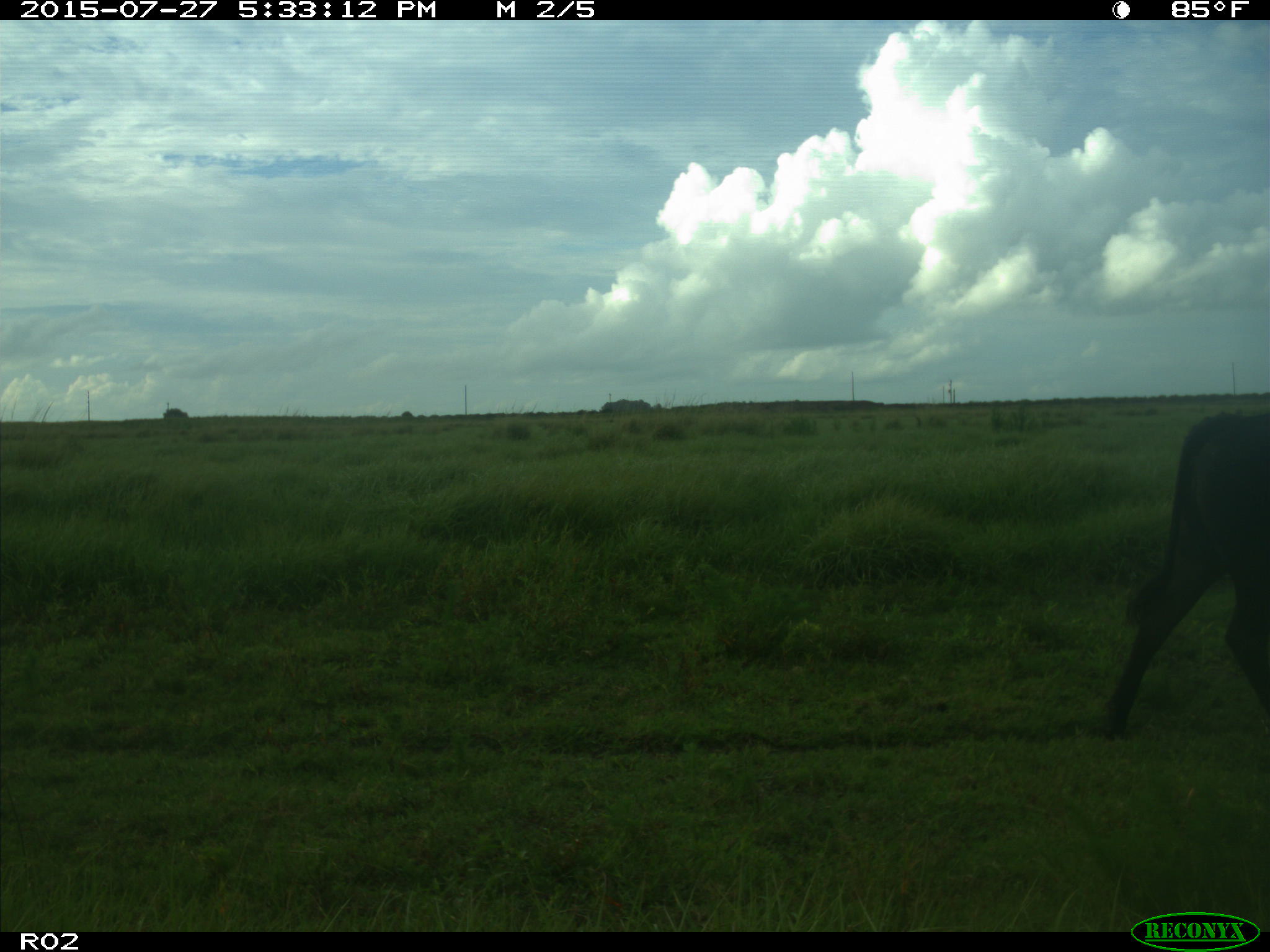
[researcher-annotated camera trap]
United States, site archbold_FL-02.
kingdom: Animalia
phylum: Chordata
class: Mammalia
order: Artiodactyla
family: Bovidae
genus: Bos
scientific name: Bos taurus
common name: domestic cow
Bos taurus (domestic cow).